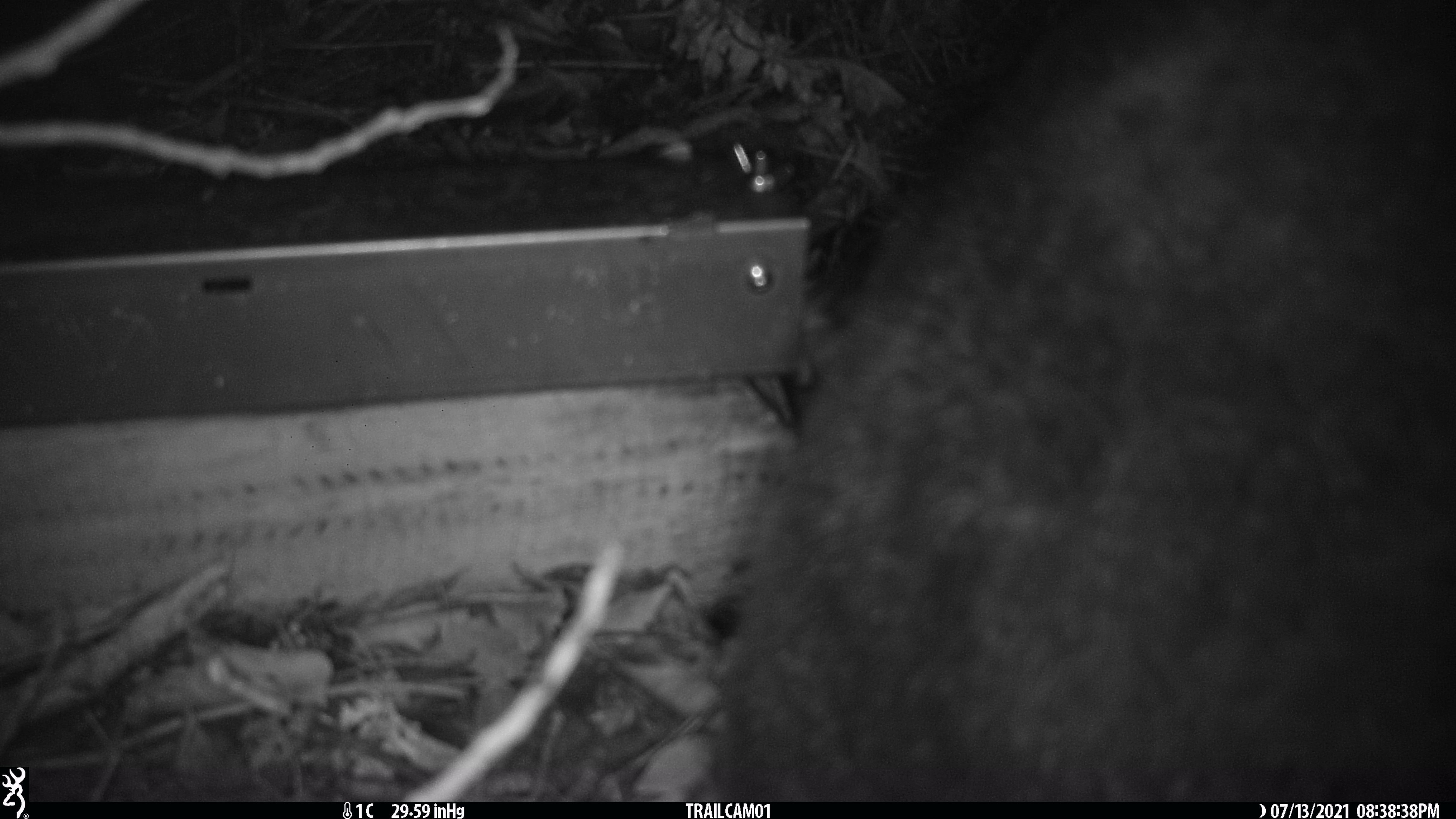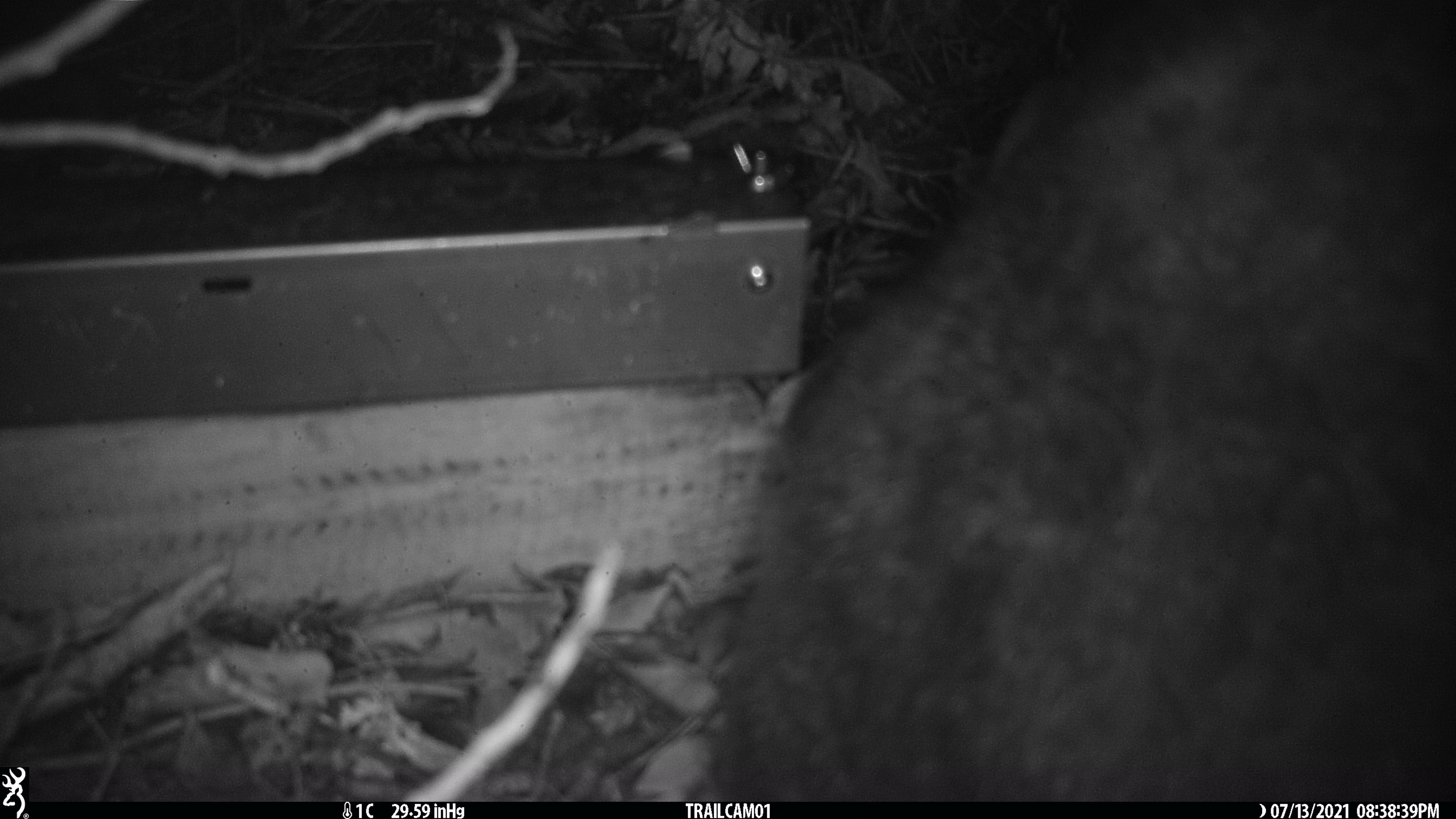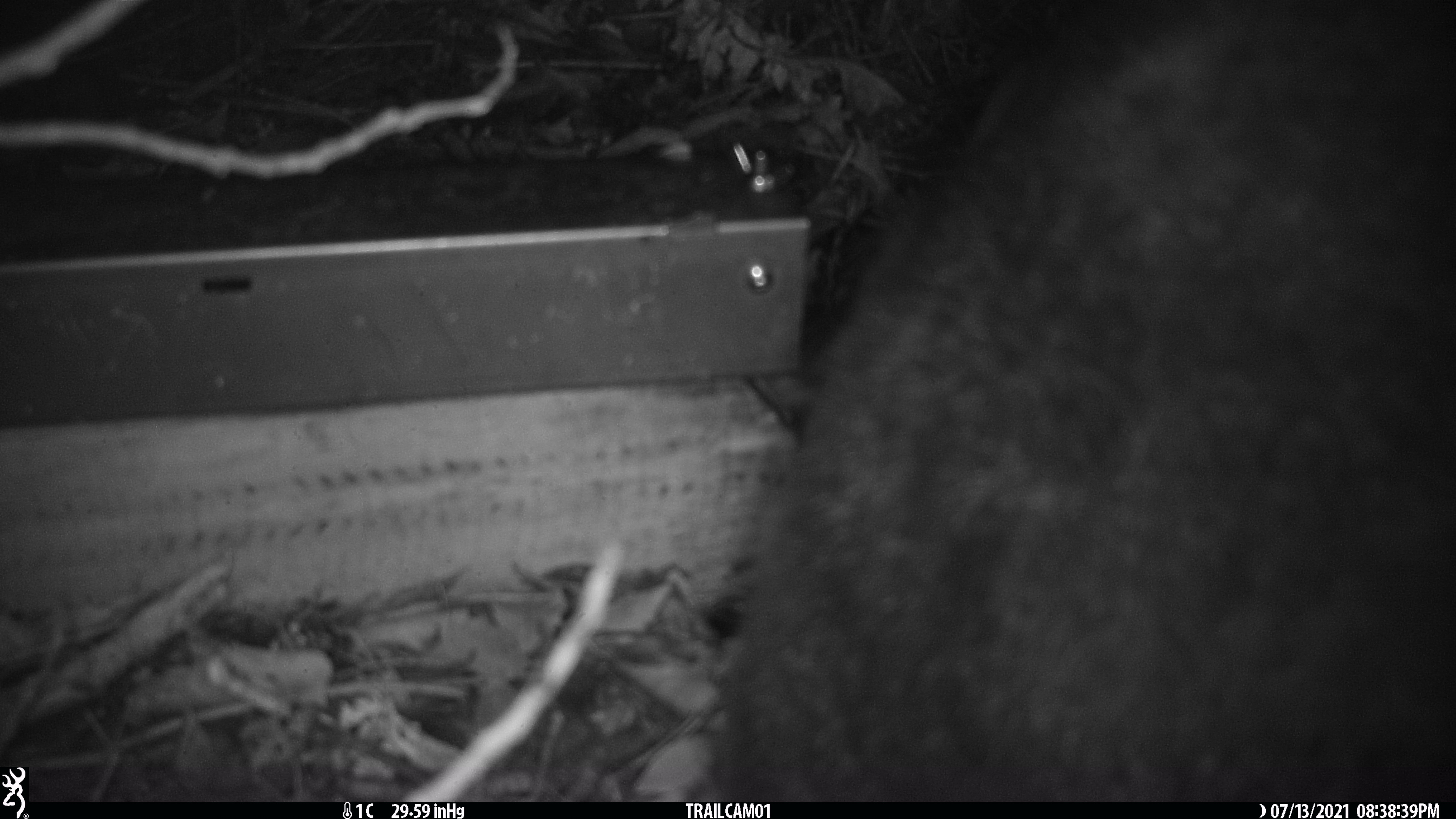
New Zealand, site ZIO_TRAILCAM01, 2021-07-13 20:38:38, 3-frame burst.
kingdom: Animalia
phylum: Chordata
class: Mammalia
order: Diprotodontia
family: Phalangeridae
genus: Trichosurus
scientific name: Trichosurus vulpecula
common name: common brushtail possum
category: possum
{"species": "possum (common brushtail possum) (Trichosurus vulpecula)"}